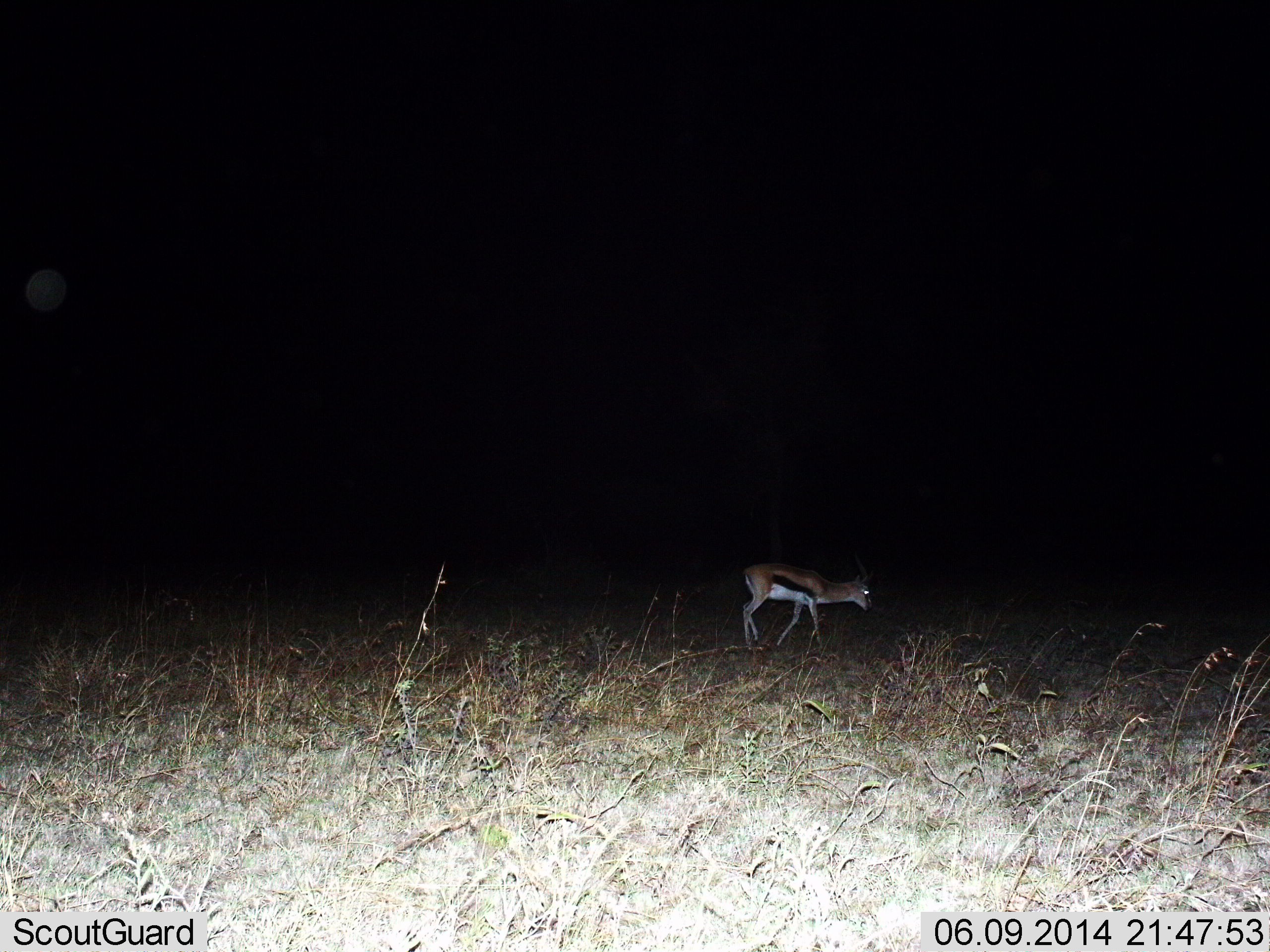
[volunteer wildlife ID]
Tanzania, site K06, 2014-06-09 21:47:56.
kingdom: Animalia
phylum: Chordata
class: Mammalia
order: Artiodactyla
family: Bovidae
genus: Eudorcas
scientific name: Eudorcas thomsonii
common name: thomson's gazelle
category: gazellethomsons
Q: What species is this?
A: Gazellethomsons (thomson's gazelle) (Eudorcas thomsonii).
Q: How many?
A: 1.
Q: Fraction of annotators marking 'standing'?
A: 38%.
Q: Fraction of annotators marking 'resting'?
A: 2%.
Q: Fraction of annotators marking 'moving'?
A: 58%.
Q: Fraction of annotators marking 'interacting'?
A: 0%.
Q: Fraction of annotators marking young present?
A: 0%.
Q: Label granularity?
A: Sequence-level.